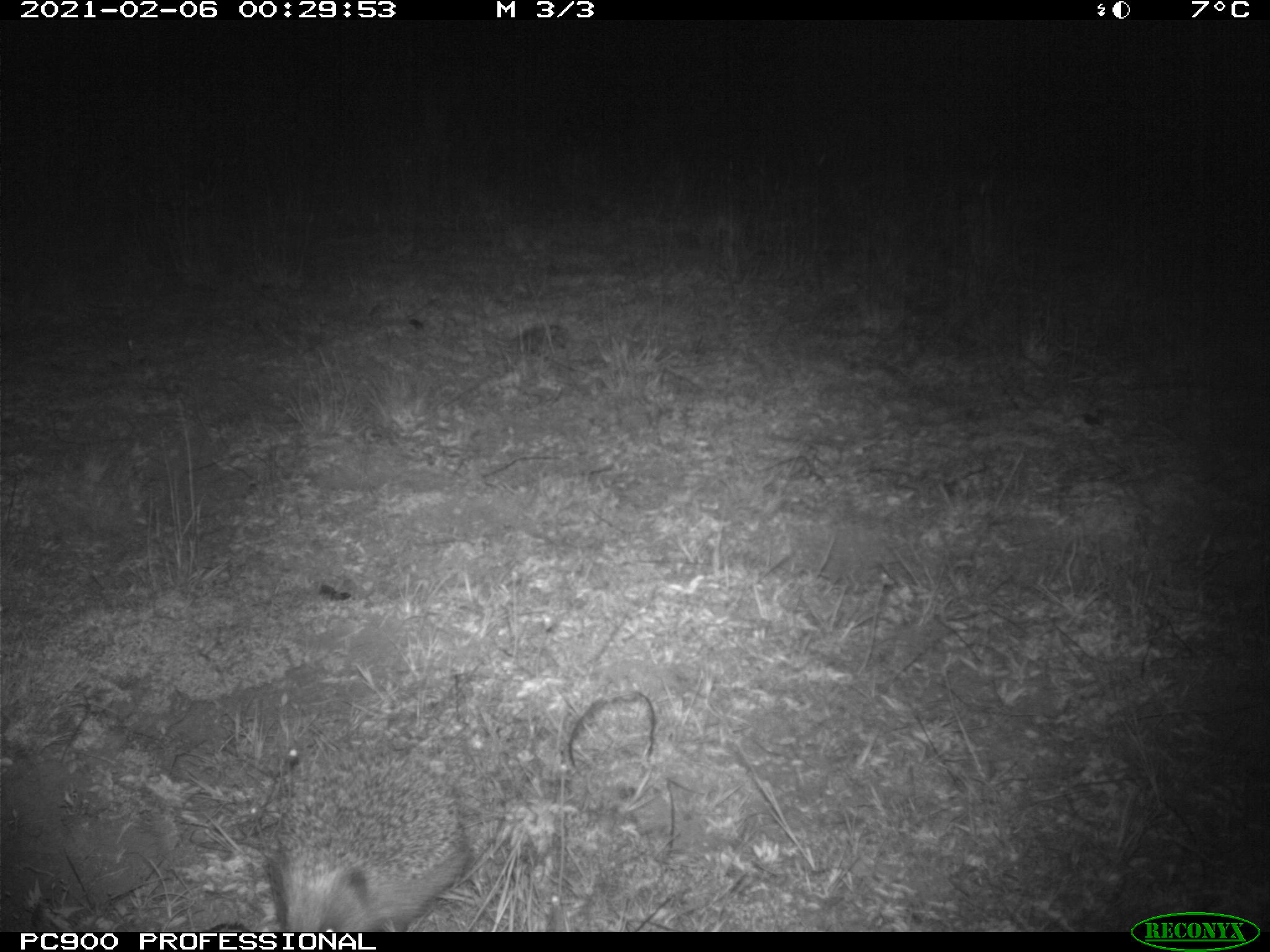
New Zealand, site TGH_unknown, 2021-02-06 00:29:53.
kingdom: Animalia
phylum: Chordata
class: Mammalia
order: Eulipotyphla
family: Erinaceidae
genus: Erinaceus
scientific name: Erinaceus europaeus europaeus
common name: european hedgehog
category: hedgehog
Hedgehog (european hedgehog) (Erinaceus europaeus europaeus).